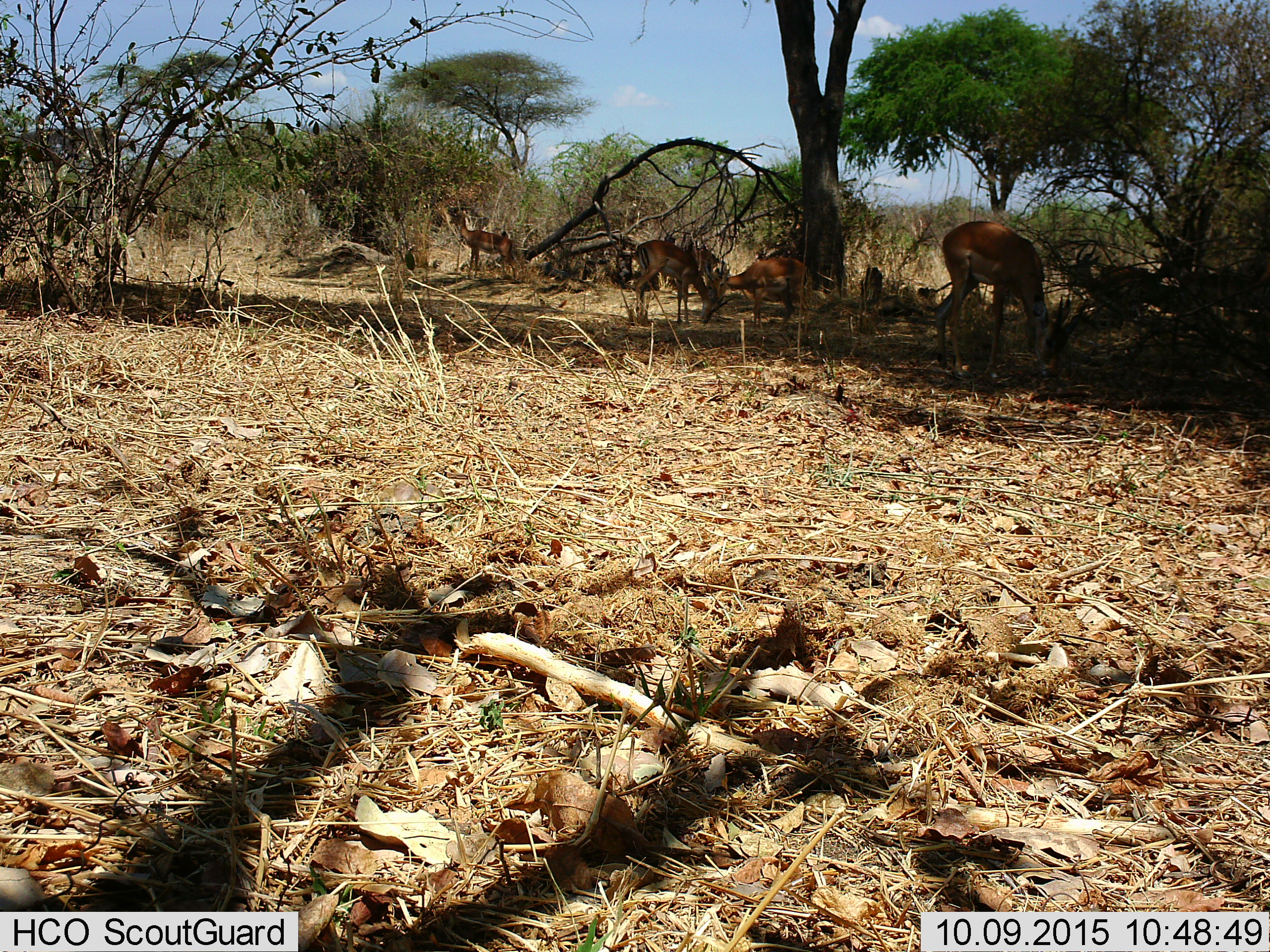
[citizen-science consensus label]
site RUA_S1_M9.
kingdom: Animalia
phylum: Chordata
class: Mammalia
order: Artiodactyla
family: Bovidae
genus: Aepyceros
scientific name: Aepyceros melampus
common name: impala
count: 6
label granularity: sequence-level